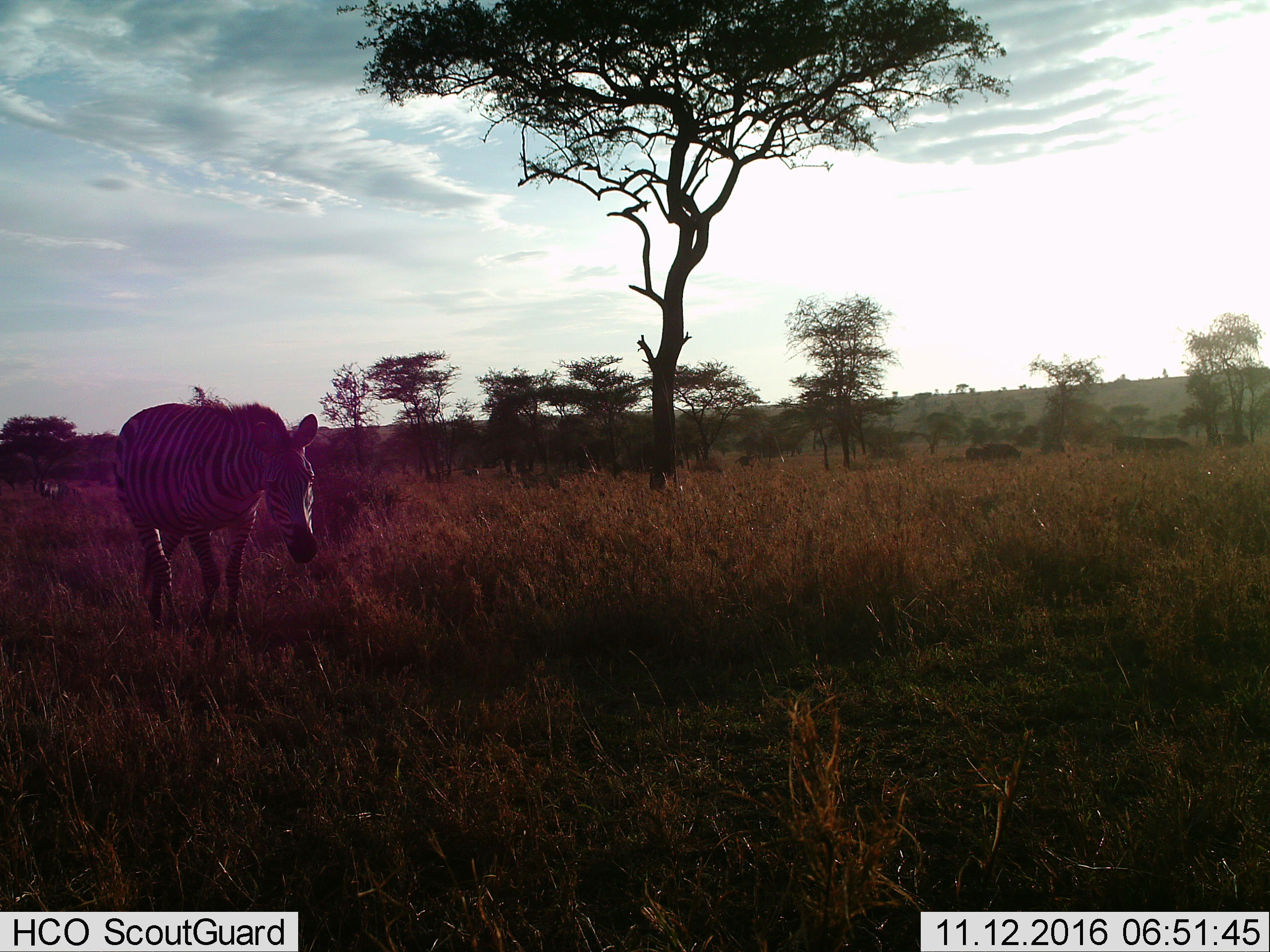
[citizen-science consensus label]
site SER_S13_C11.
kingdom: Animalia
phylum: Chordata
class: Mammalia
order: Perissodactyla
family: Equidae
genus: Equus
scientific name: Equus quagga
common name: plains zebra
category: zebraplains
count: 1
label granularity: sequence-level